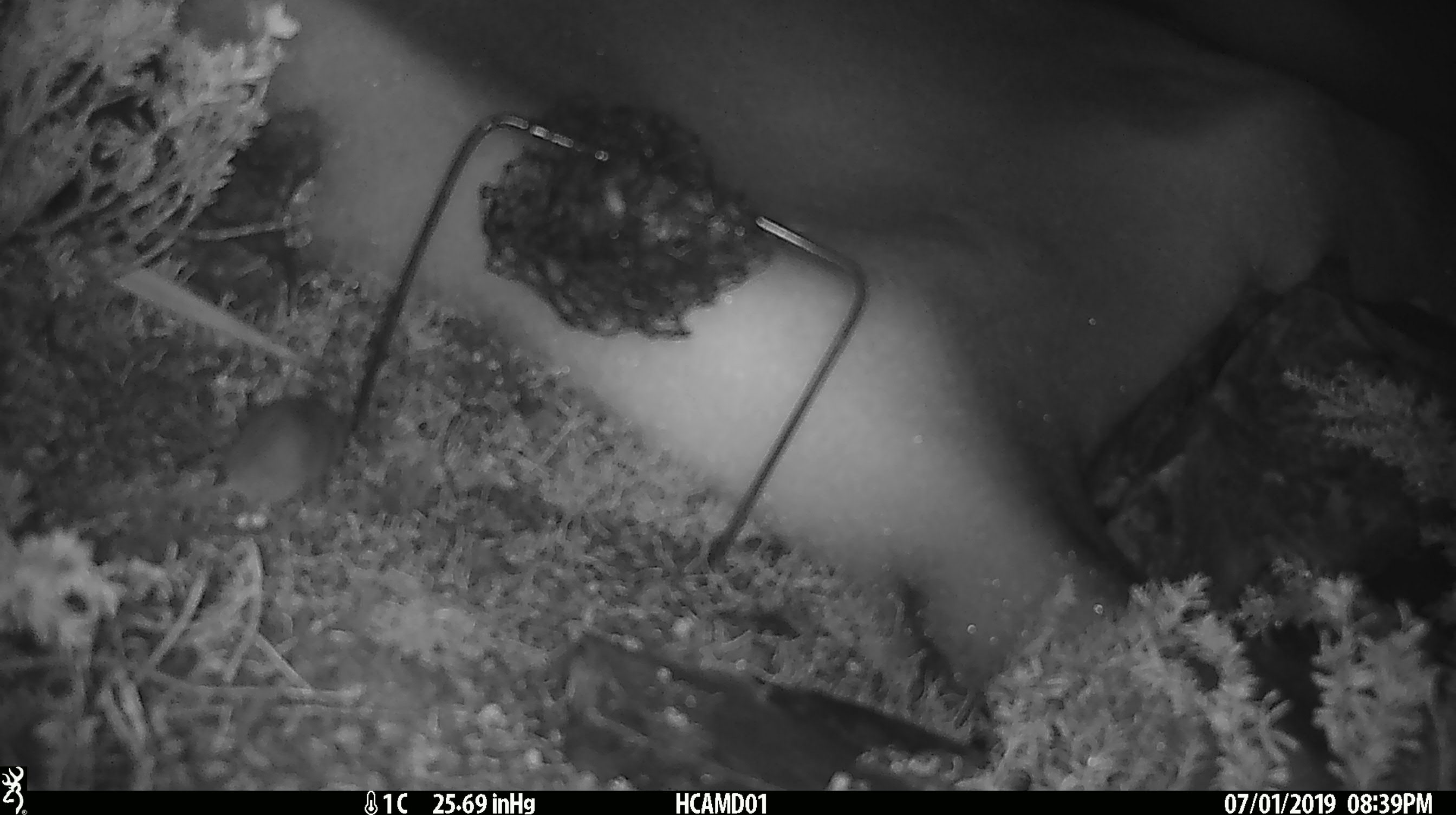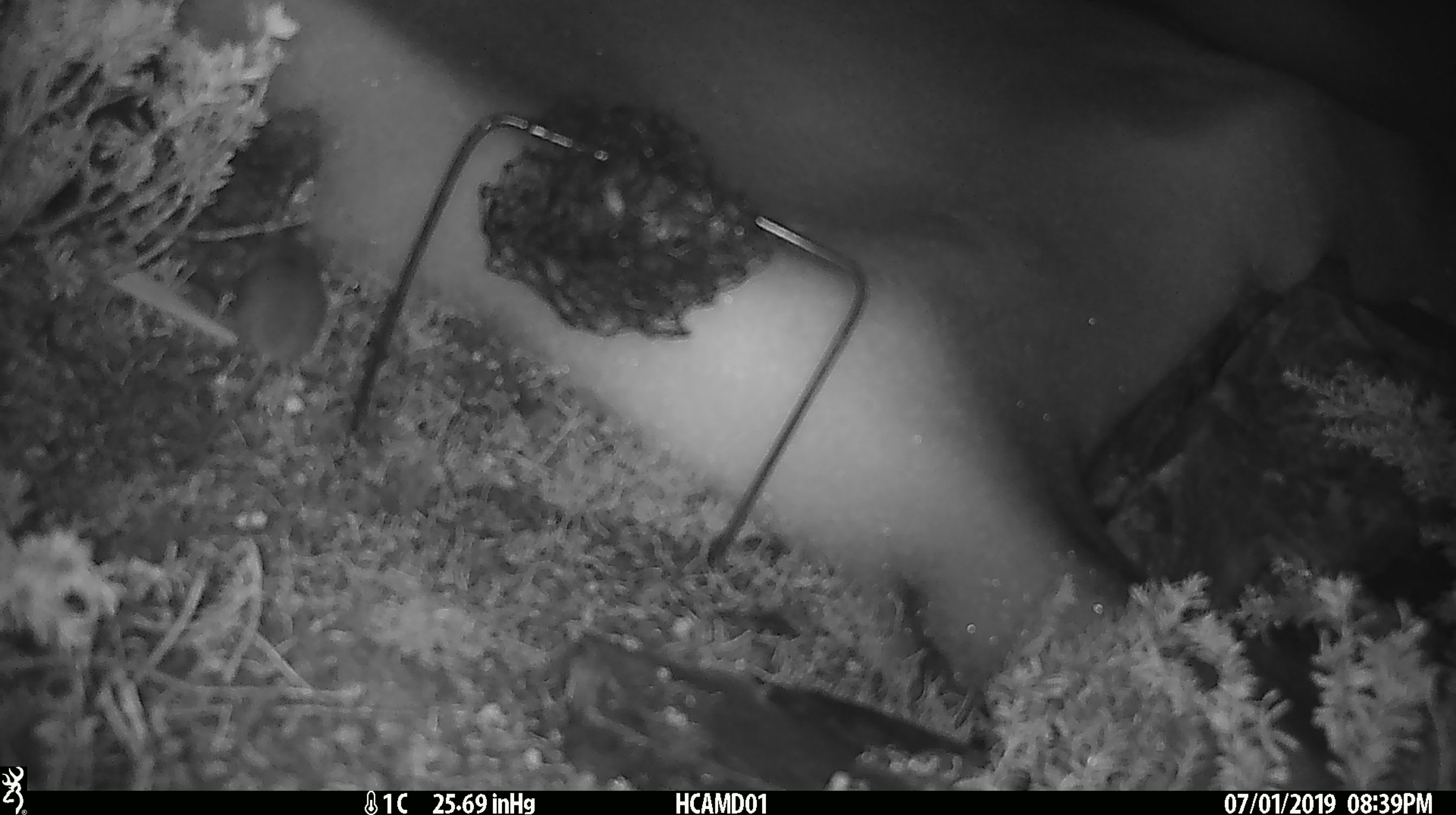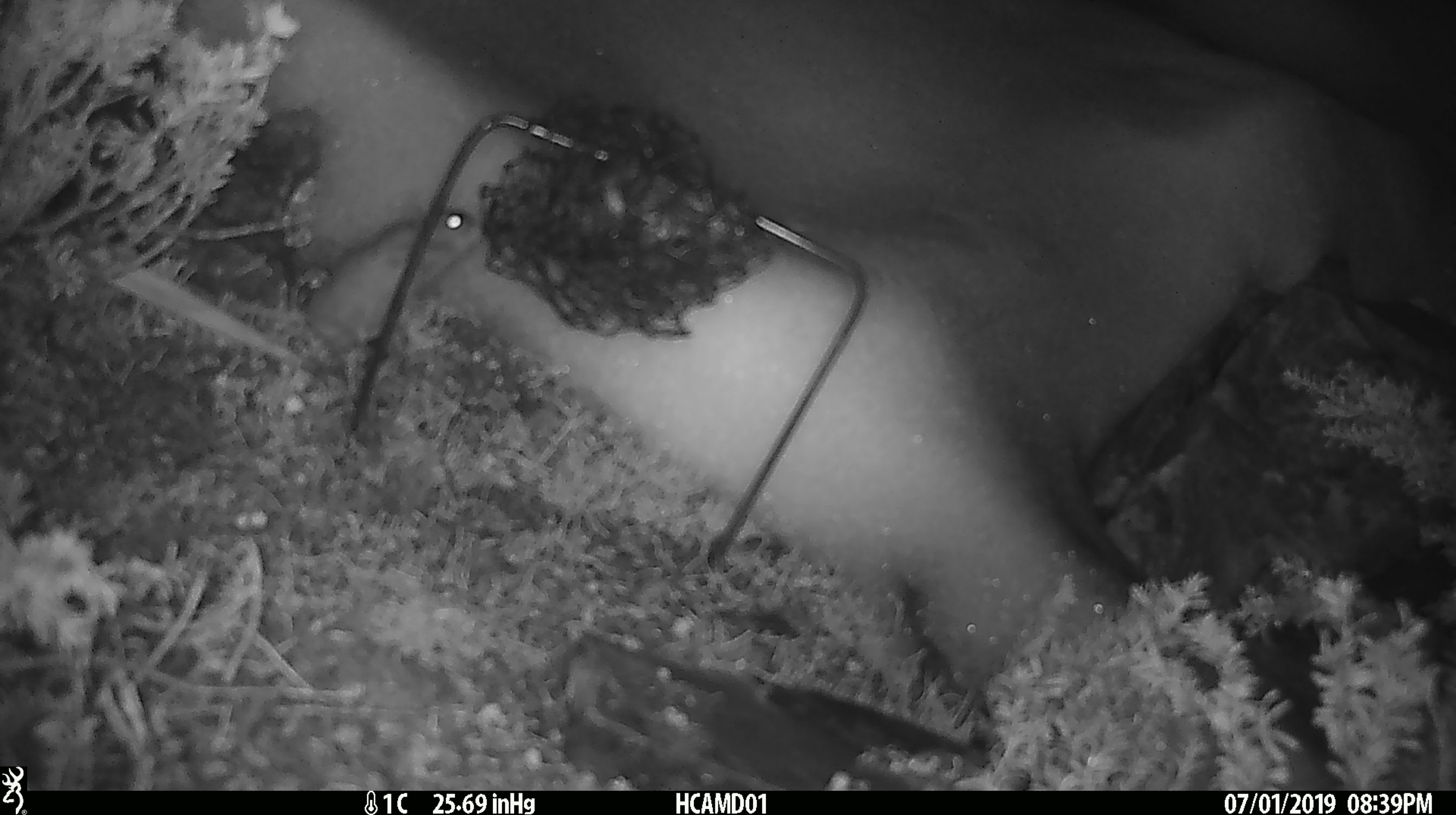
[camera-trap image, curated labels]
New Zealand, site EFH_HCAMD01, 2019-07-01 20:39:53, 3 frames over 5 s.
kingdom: Animalia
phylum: Chordata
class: Mammalia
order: Rodentia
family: Muridae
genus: Mus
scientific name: Mus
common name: mouse